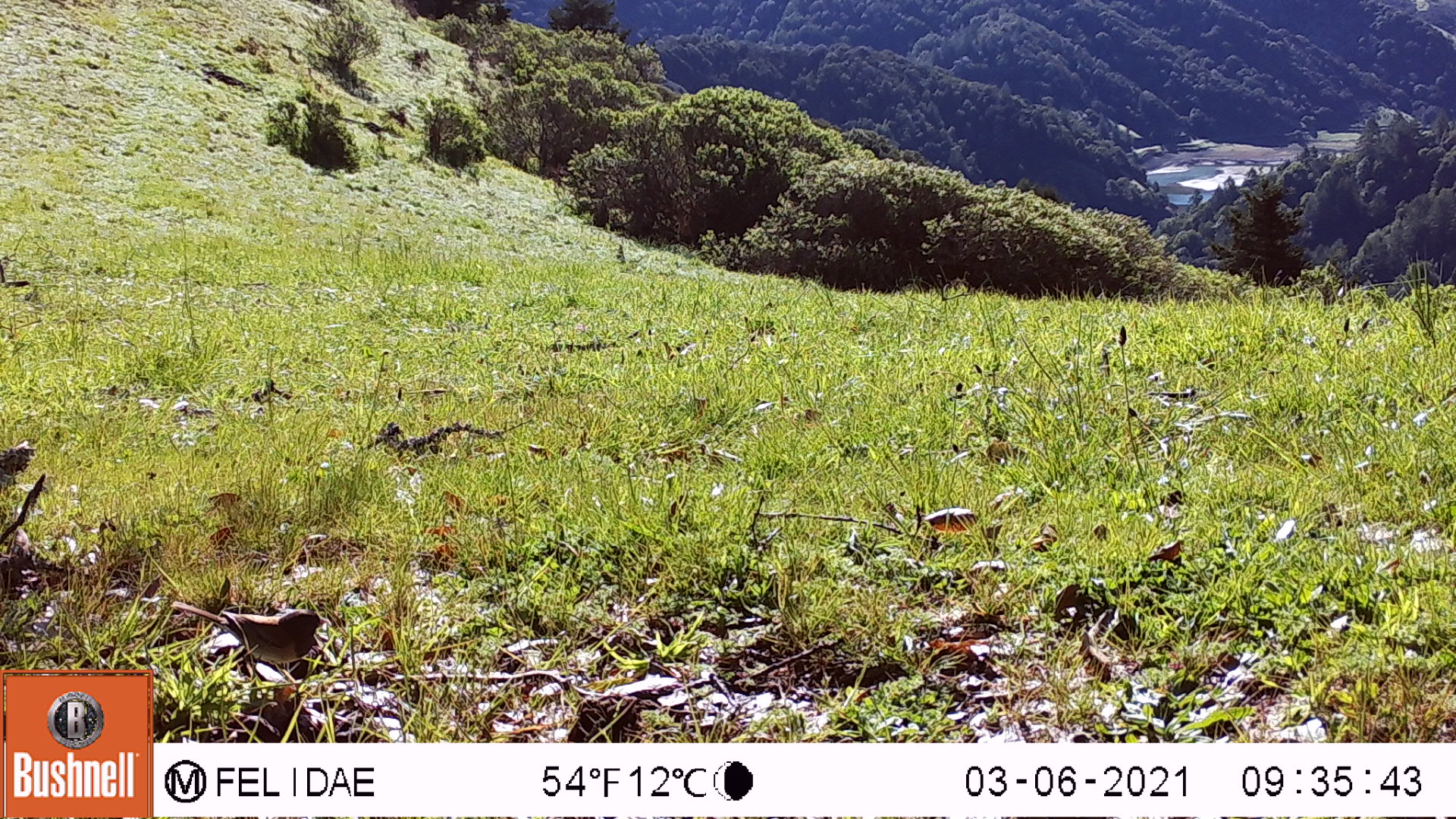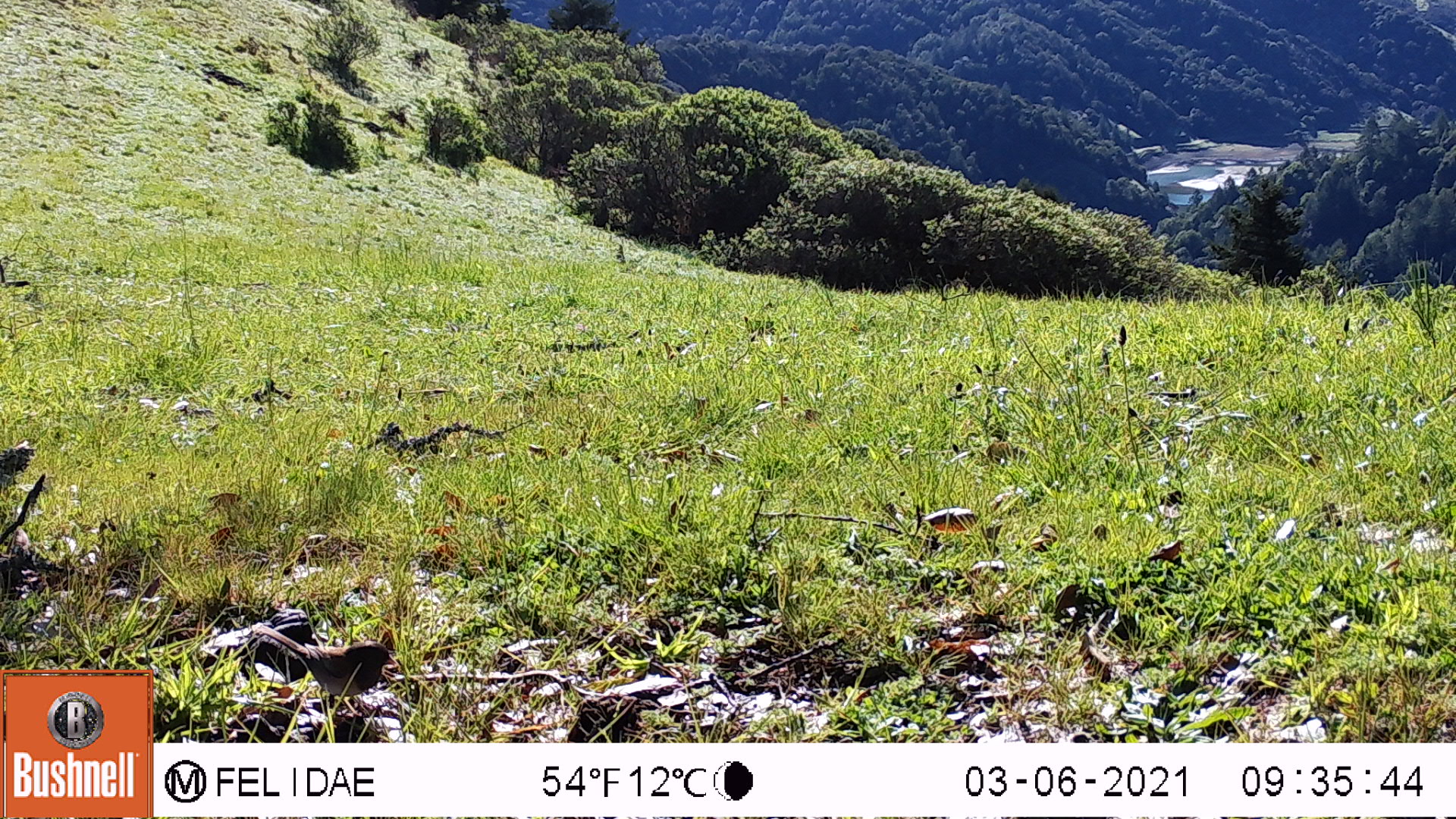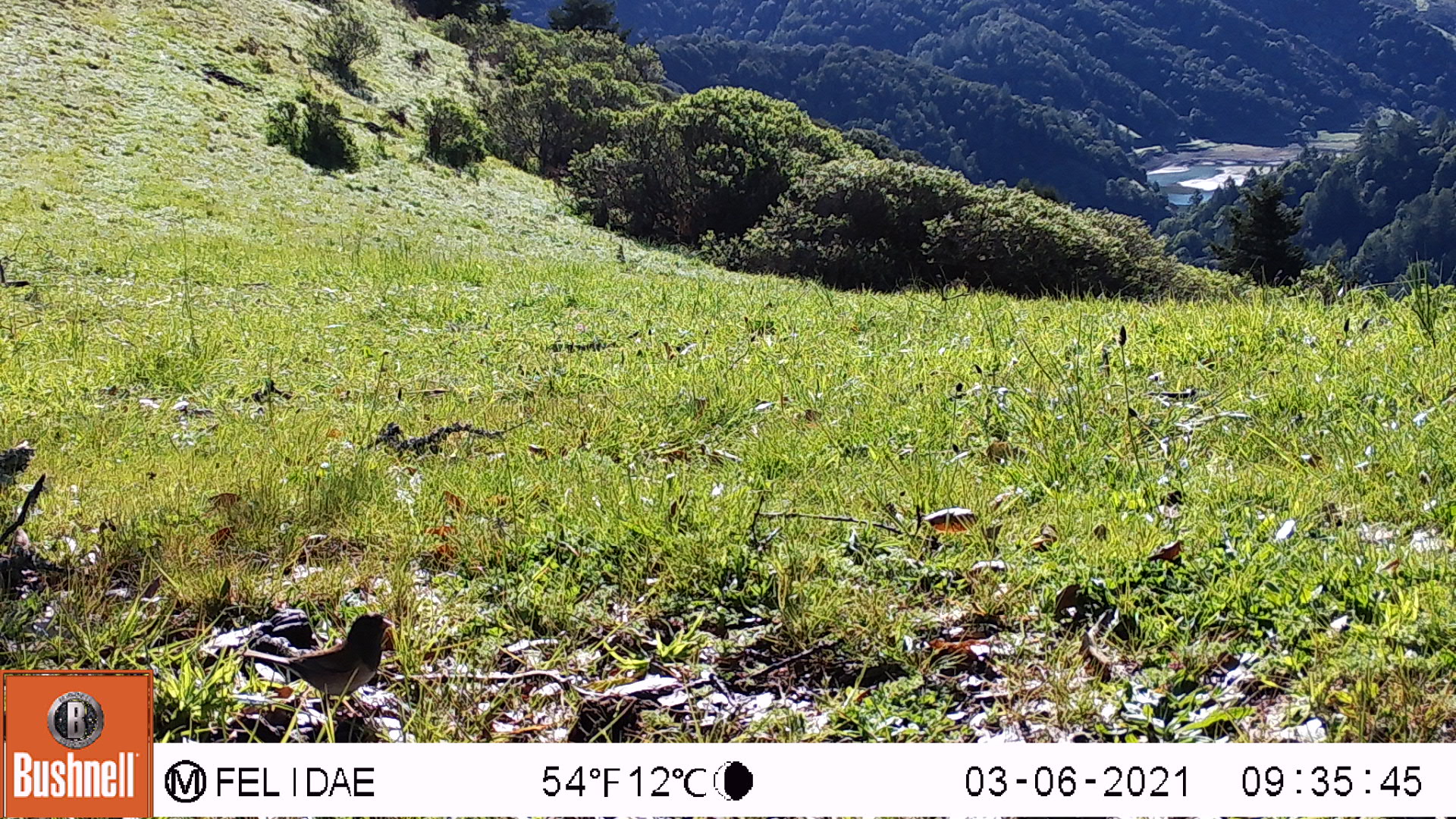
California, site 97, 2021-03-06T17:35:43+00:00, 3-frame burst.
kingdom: Animalia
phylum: Chordata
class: Aves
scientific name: Aves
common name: bird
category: unknown bird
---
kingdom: Animalia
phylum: Chordata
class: Aves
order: Passeriformes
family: Passerellidae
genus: Junco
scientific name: Junco hyemalis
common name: dark-eyed junco